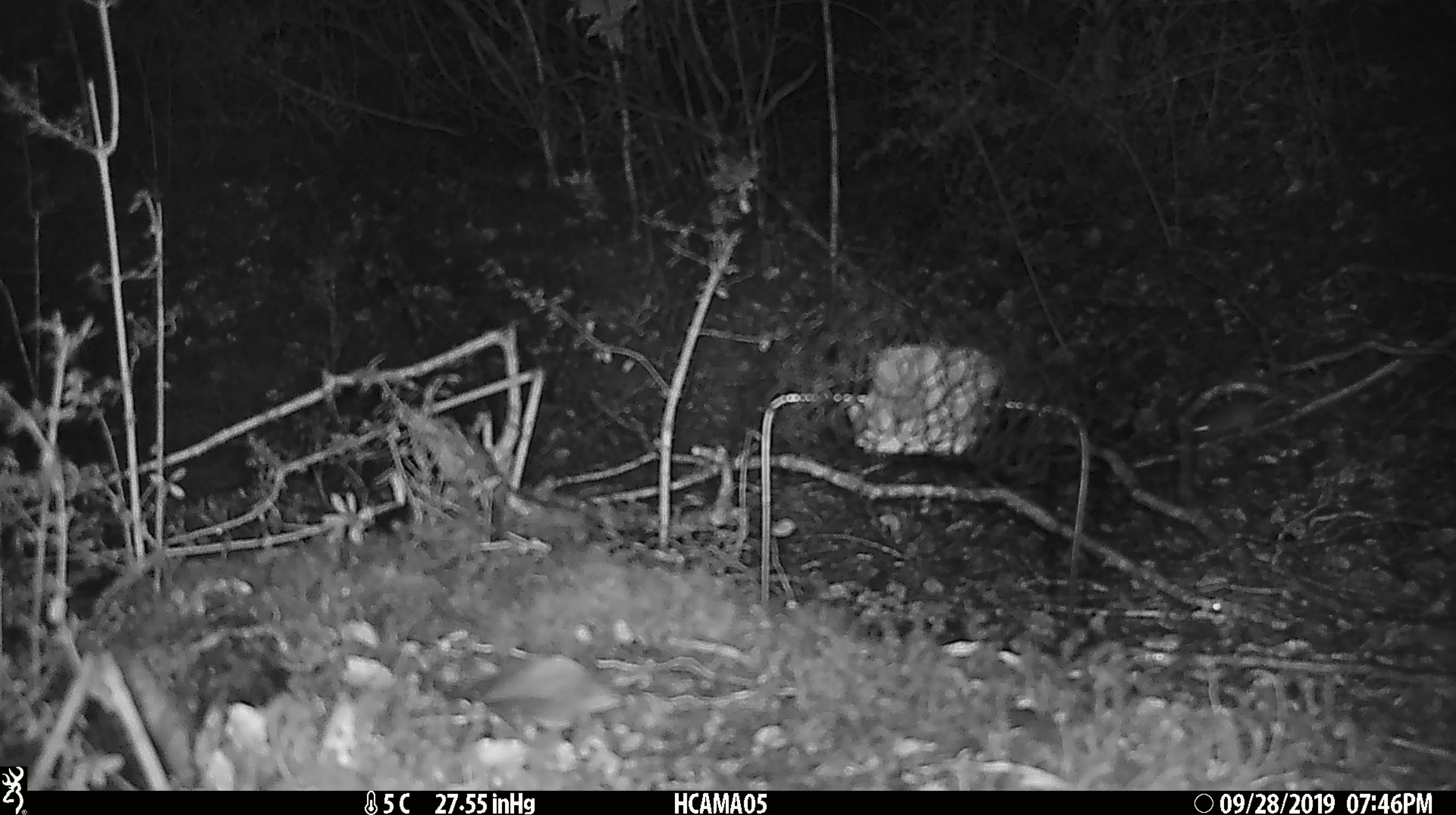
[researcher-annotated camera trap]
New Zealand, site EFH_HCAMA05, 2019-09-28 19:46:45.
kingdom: Animalia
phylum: Chordata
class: Mammalia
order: Rodentia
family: Muridae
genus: Mus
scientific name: Mus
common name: mouse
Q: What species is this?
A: Mouse (Mus).